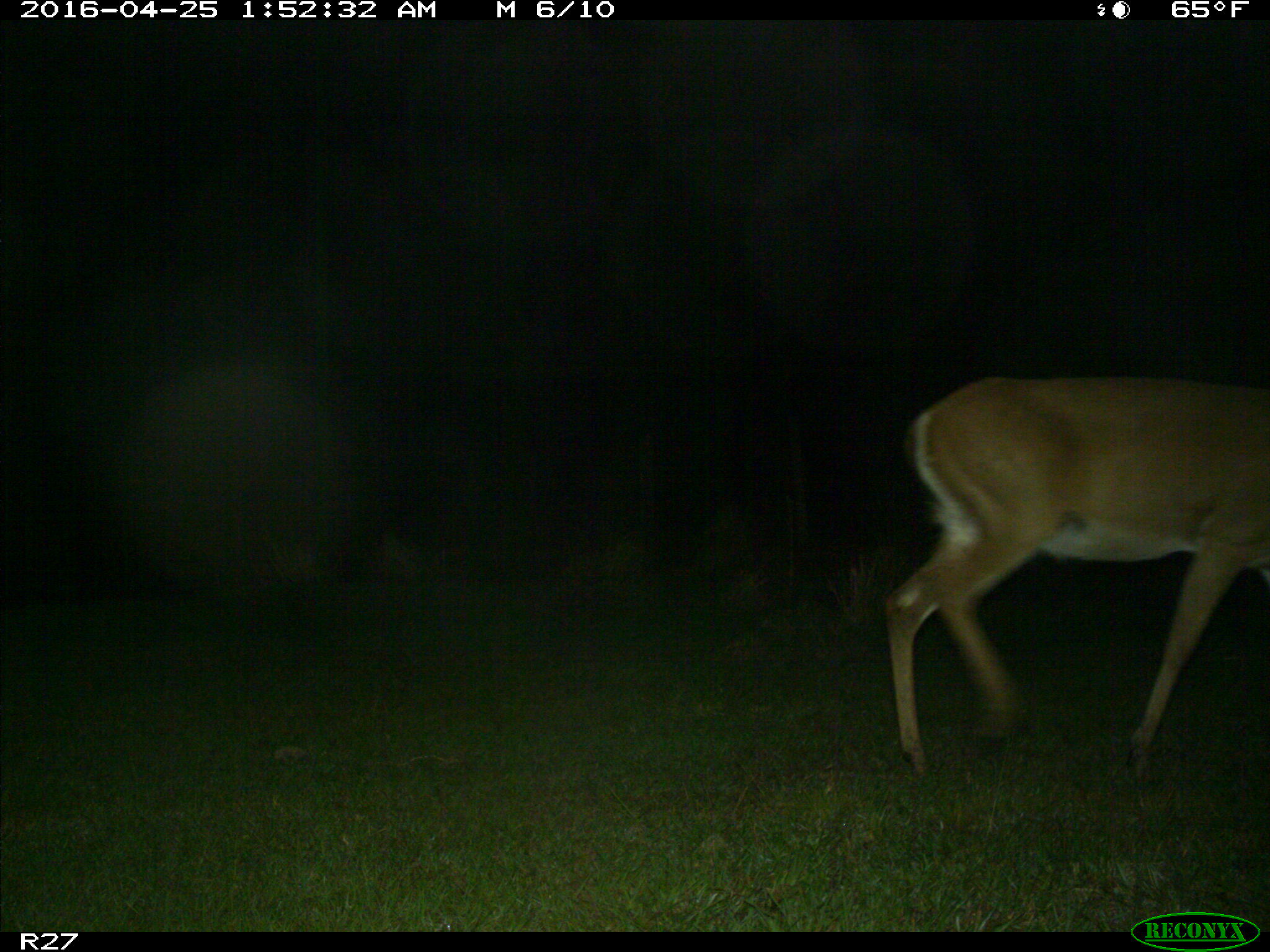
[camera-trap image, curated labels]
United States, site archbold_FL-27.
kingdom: Animalia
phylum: Chordata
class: Mammalia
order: Artiodactyla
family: Cervidae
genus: Odocoileus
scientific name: Odocoileus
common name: deer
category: unidentified deer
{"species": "unidentified deer (deer) (Odocoileus)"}